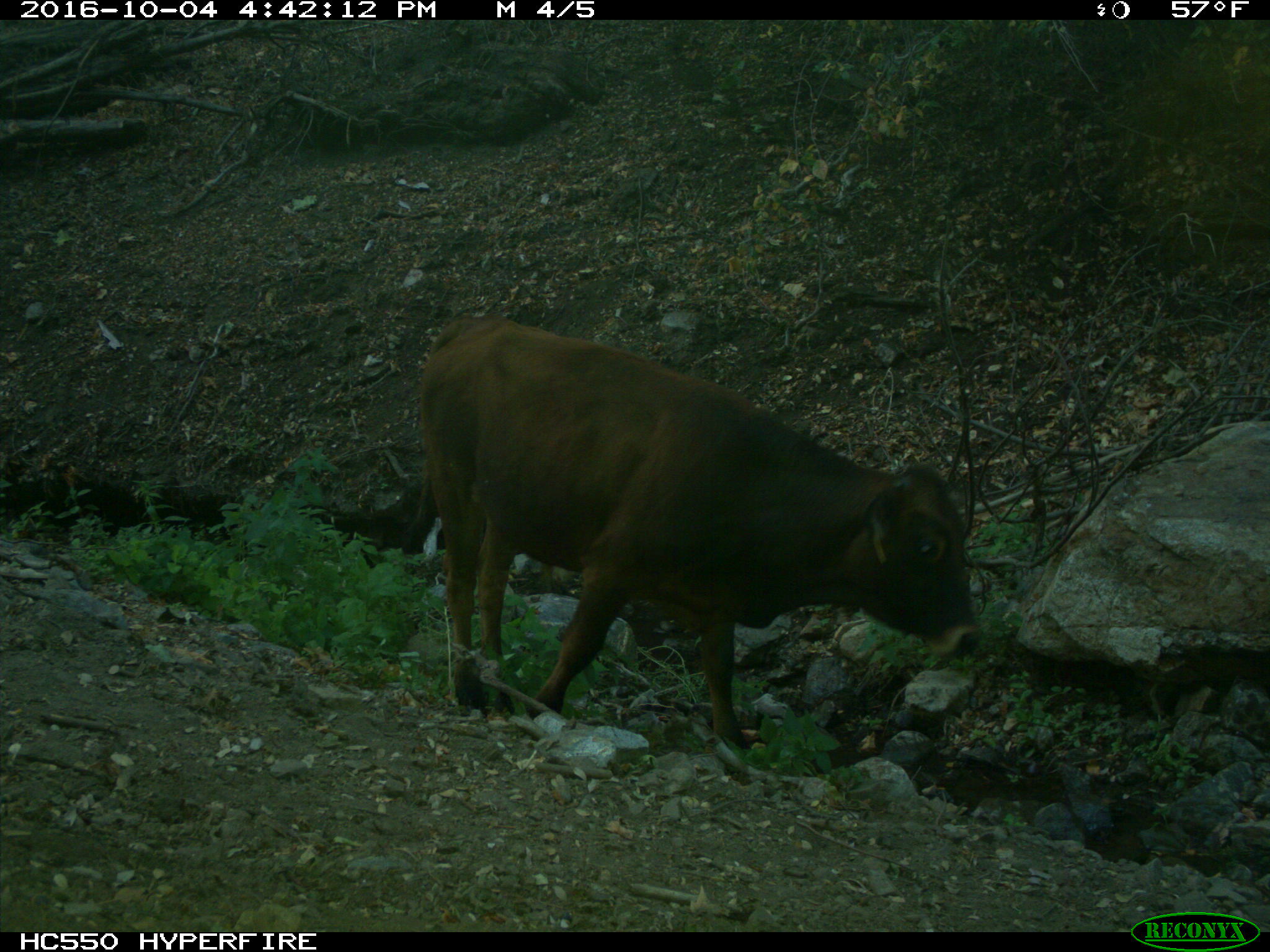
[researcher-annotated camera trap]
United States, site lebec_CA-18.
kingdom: Animalia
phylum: Chordata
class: Mammalia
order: Artiodactyla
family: Bovidae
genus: Bos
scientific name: Bos taurus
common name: domestic cow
Bos taurus (domestic cow).